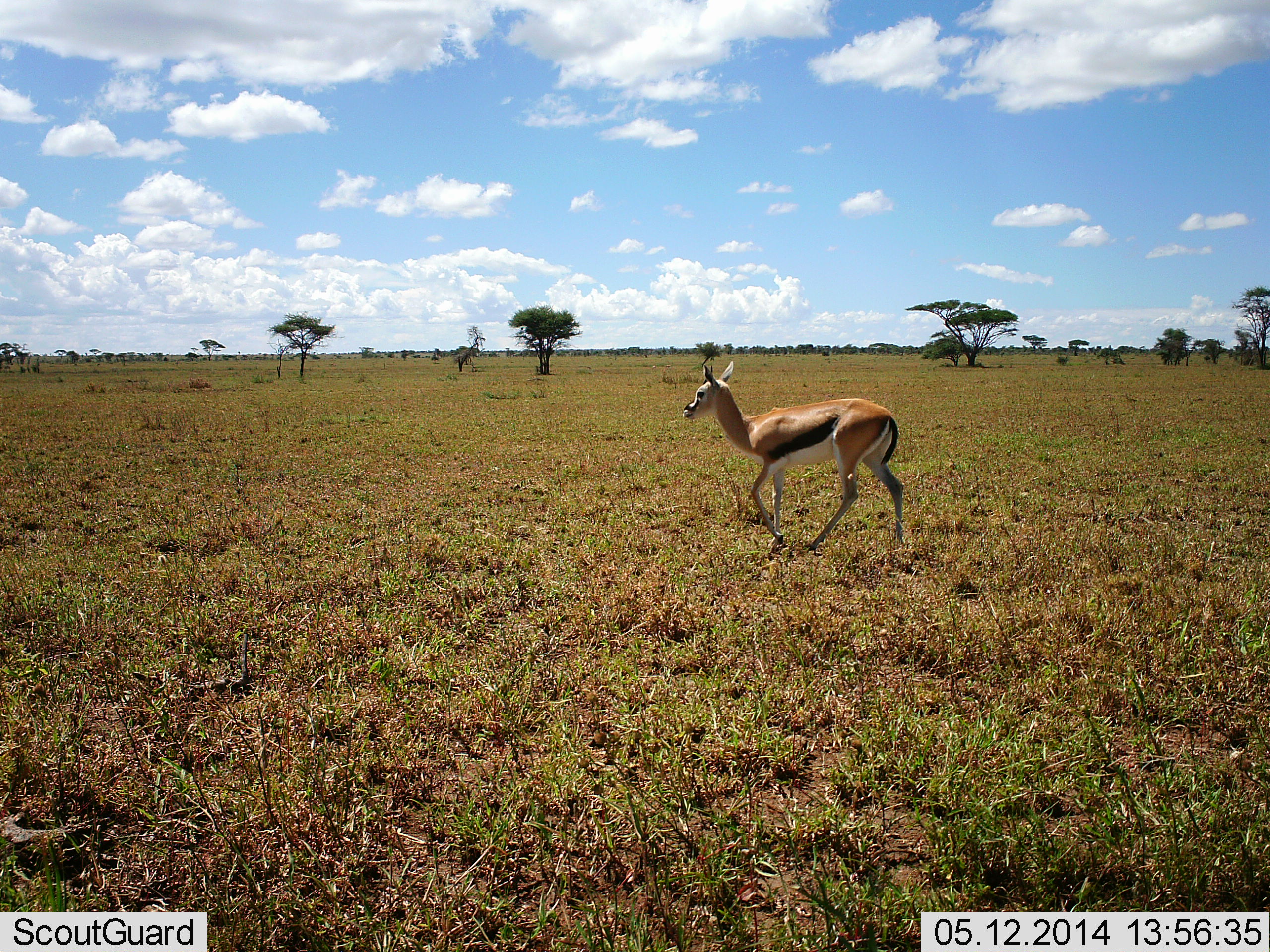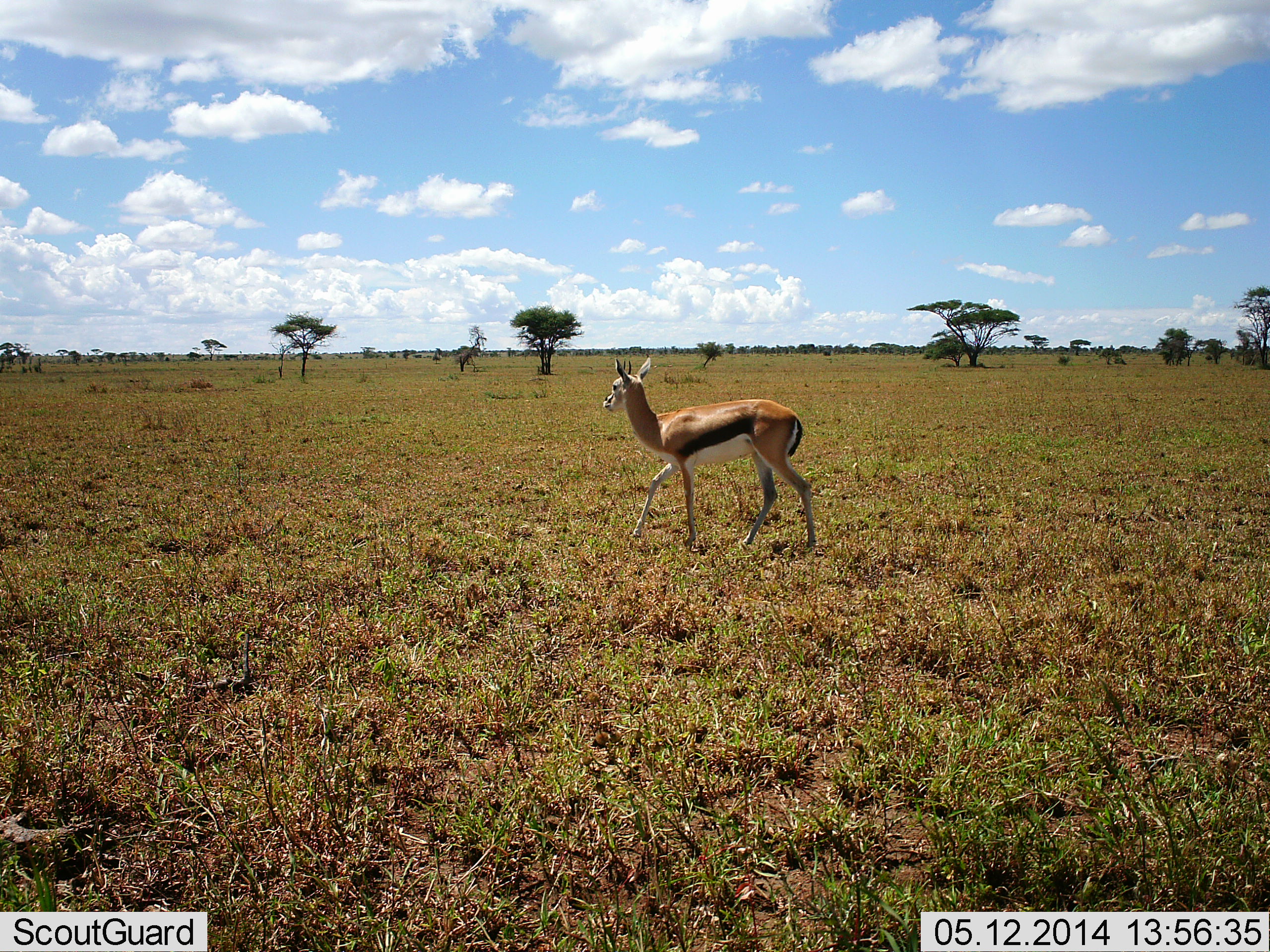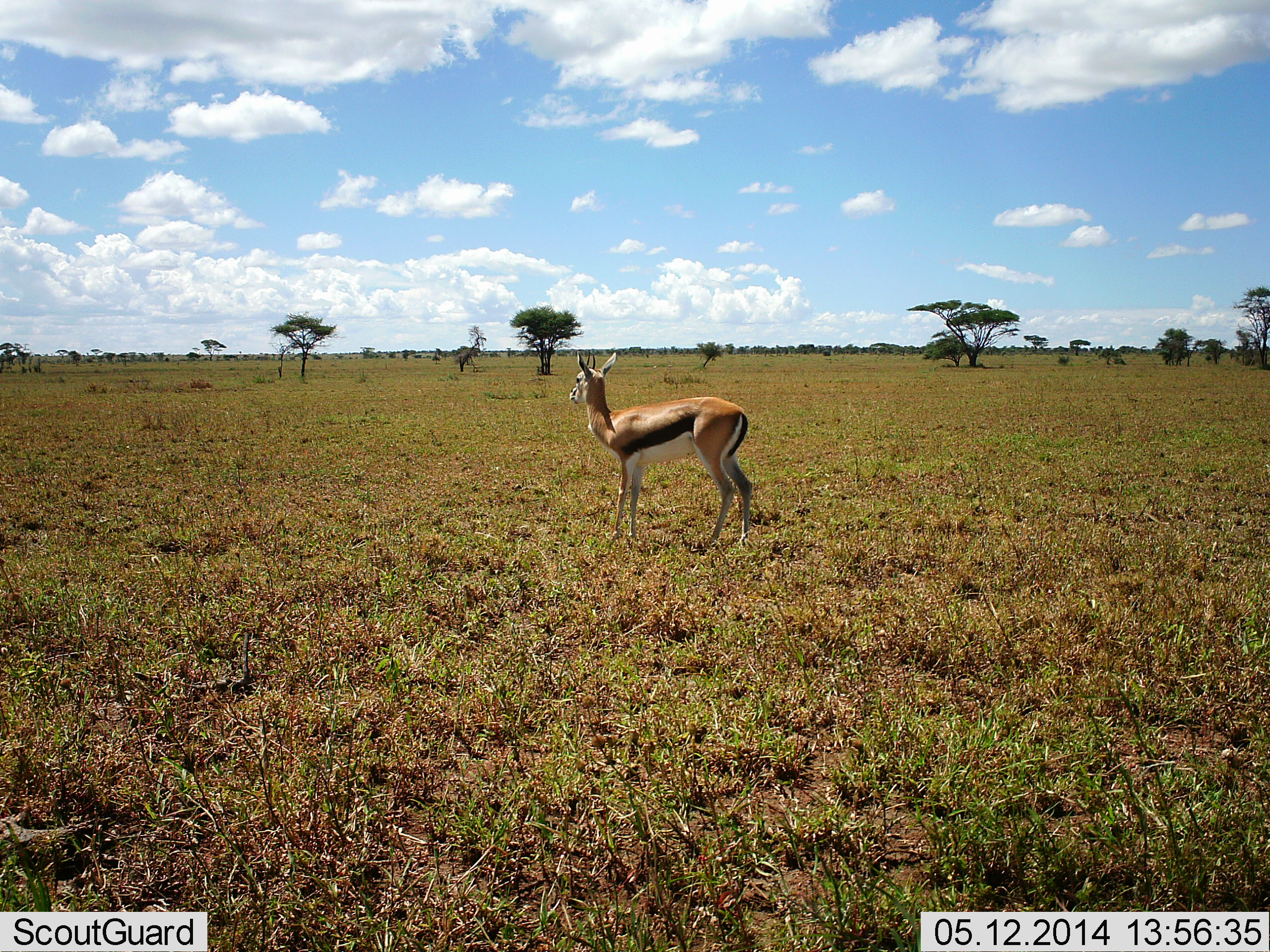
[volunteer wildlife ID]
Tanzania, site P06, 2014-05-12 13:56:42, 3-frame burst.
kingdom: Animalia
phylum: Chordata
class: Mammalia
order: Artiodactyla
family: Bovidae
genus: Eudorcas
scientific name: Eudorcas thomsonii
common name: thomson's gazelle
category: gazellethomsons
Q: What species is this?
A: Gazellethomsons (thomson's gazelle) (Eudorcas thomsonii).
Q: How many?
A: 1.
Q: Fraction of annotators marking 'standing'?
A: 10%.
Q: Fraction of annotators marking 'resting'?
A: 0%.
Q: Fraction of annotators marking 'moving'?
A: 90%.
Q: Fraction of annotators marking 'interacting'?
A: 0%.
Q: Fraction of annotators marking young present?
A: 0%.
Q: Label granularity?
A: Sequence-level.